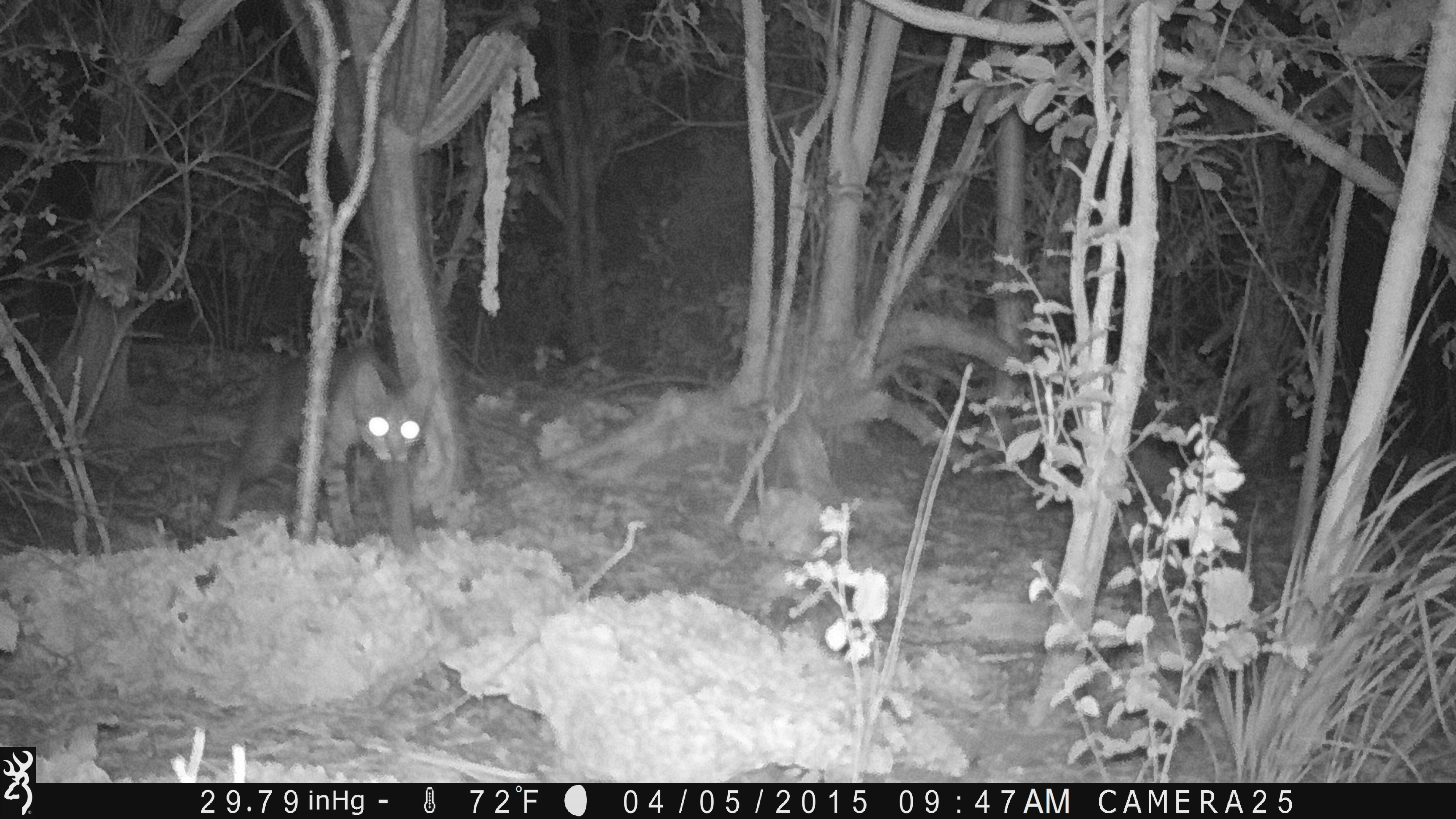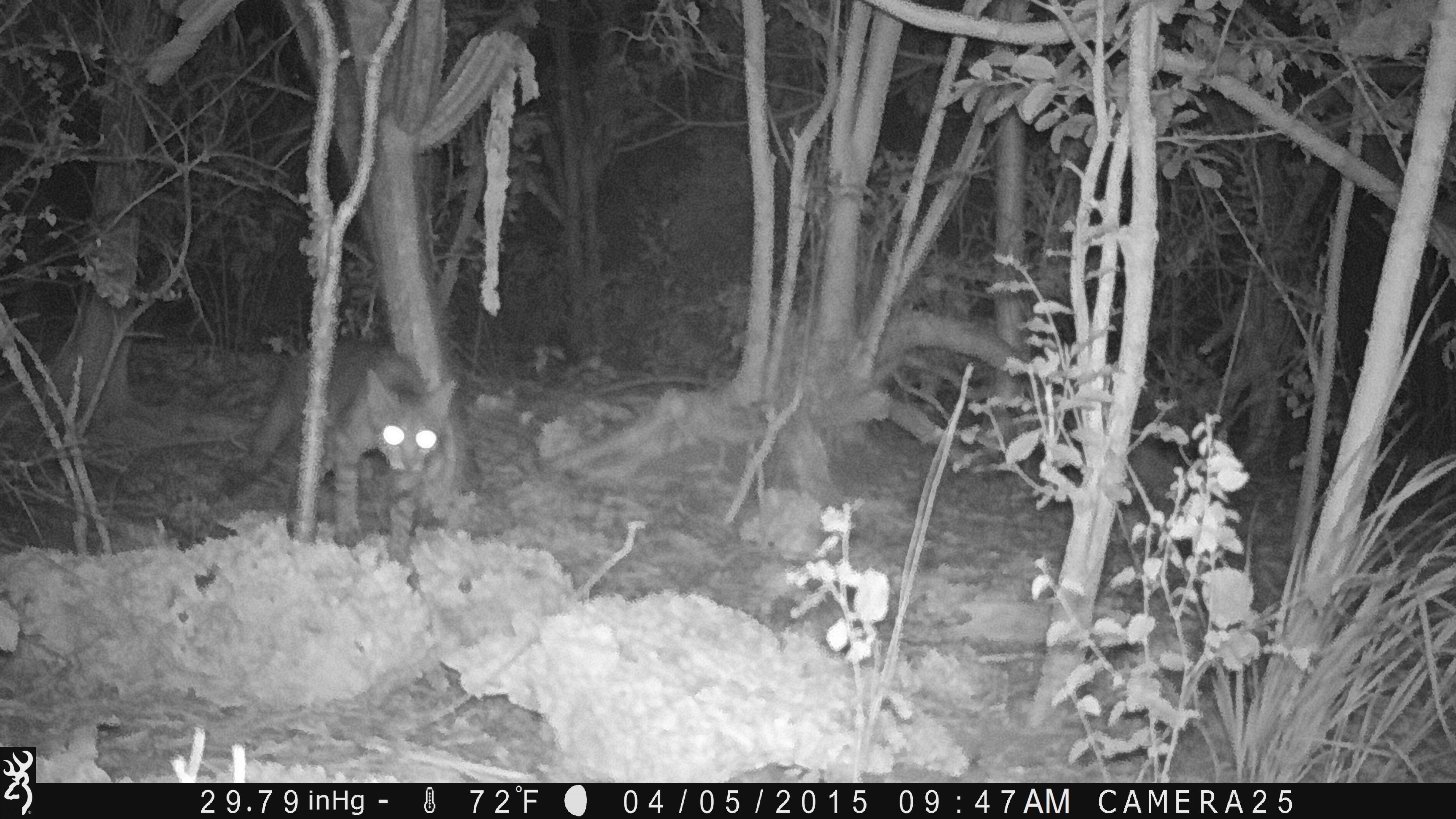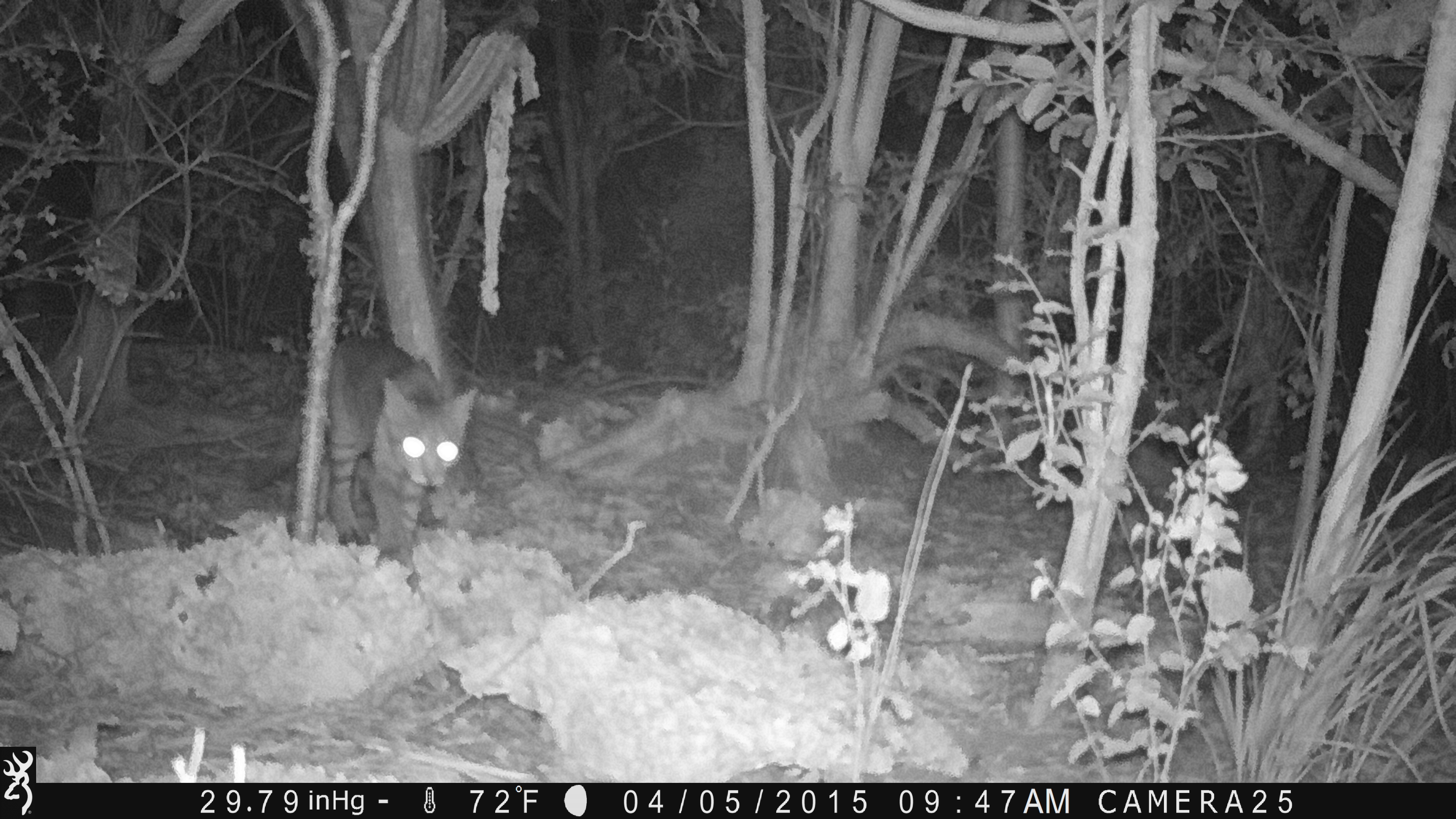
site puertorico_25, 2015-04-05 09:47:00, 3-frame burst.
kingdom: Animalia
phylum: Chordata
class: Mammalia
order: Carnivora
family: Felidae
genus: Felis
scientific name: Felis catus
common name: cat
Cat (Felis catus).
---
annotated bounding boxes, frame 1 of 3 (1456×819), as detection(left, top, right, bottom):
cat: detection(204, 341, 426, 552)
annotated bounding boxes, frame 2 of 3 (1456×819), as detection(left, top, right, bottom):
cat: detection(229, 335, 466, 560)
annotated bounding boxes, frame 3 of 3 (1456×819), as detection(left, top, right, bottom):
cat: detection(242, 336, 473, 585)